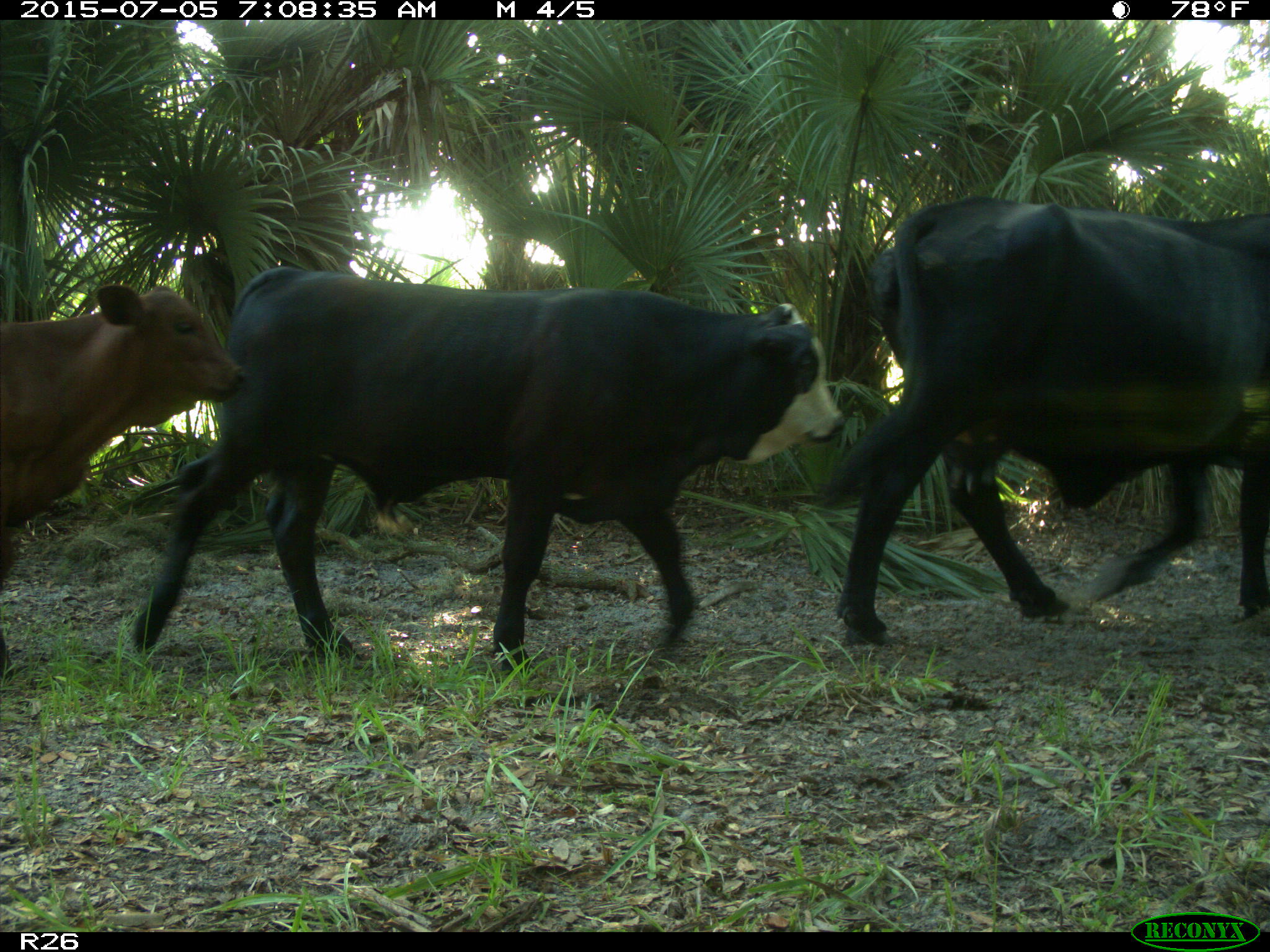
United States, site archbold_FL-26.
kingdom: Animalia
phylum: Chordata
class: Mammalia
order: Artiodactyla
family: Bovidae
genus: Bos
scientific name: Bos taurus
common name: domestic cow